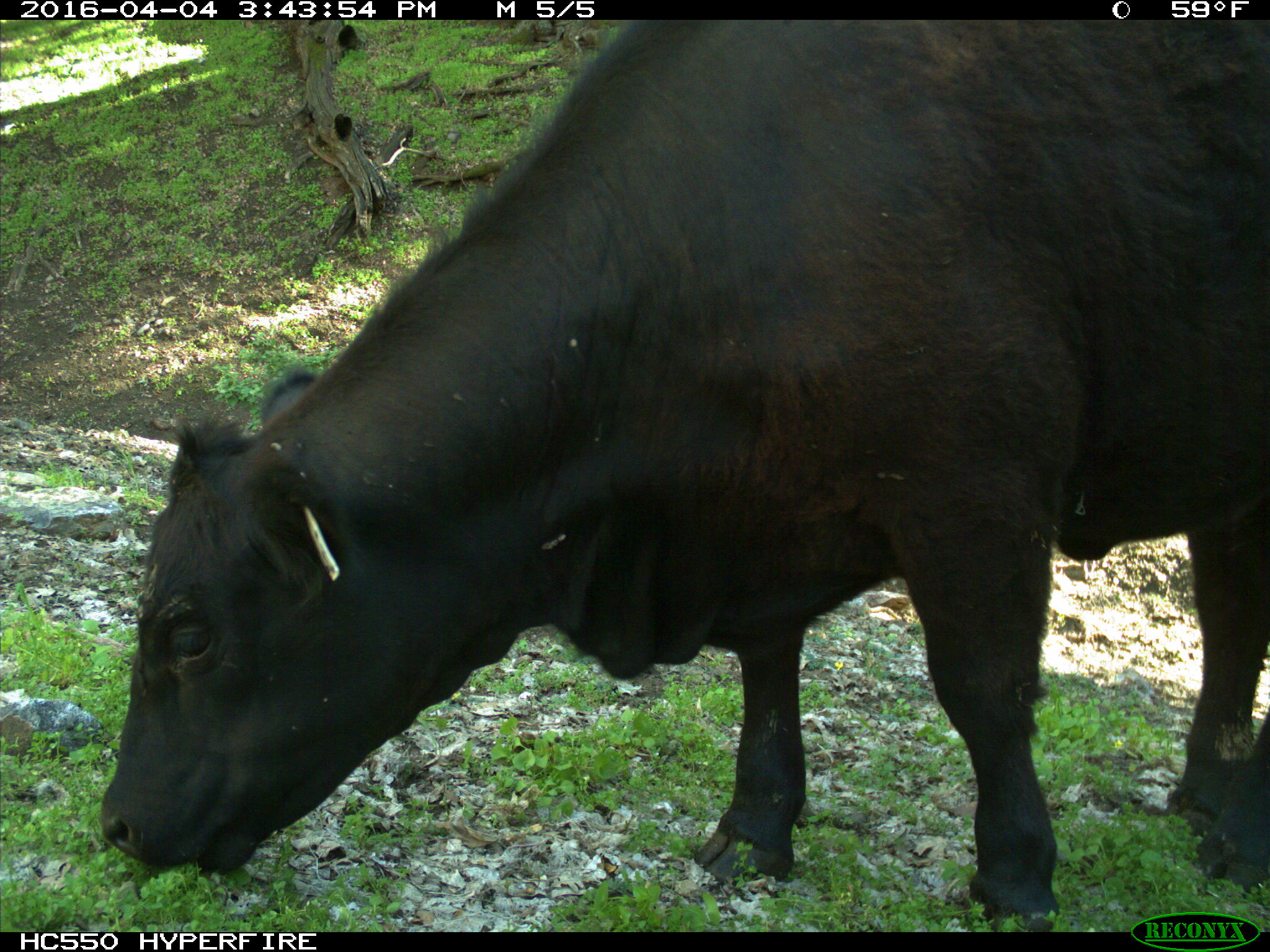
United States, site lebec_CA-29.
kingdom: Animalia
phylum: Chordata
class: Mammalia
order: Artiodactyla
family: Bovidae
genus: Bos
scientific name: Bos taurus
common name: domestic cow